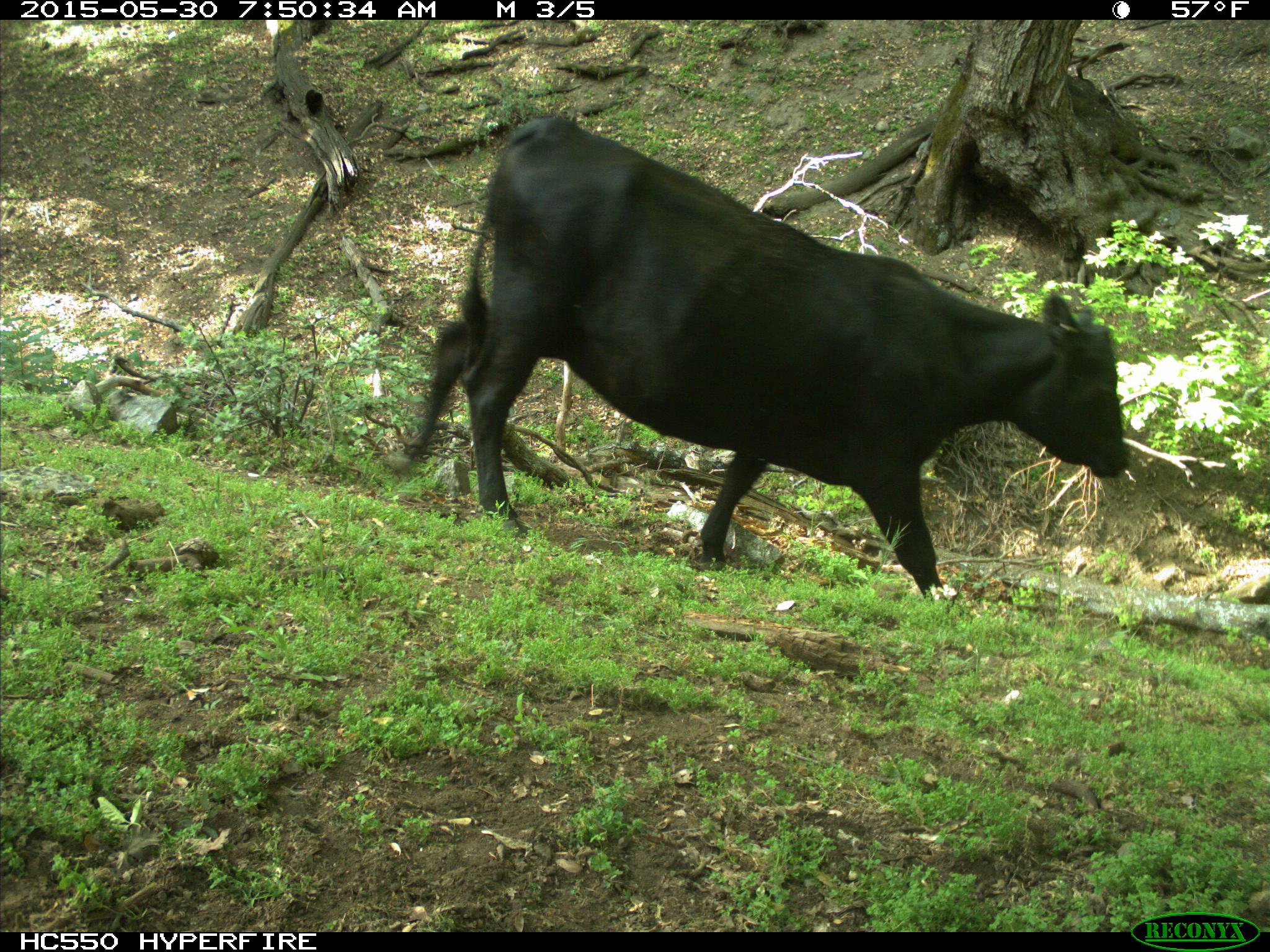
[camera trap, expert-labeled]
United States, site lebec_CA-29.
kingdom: Animalia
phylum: Chordata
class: Mammalia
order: Artiodactyla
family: Bovidae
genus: Bos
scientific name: Bos taurus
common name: domestic cow